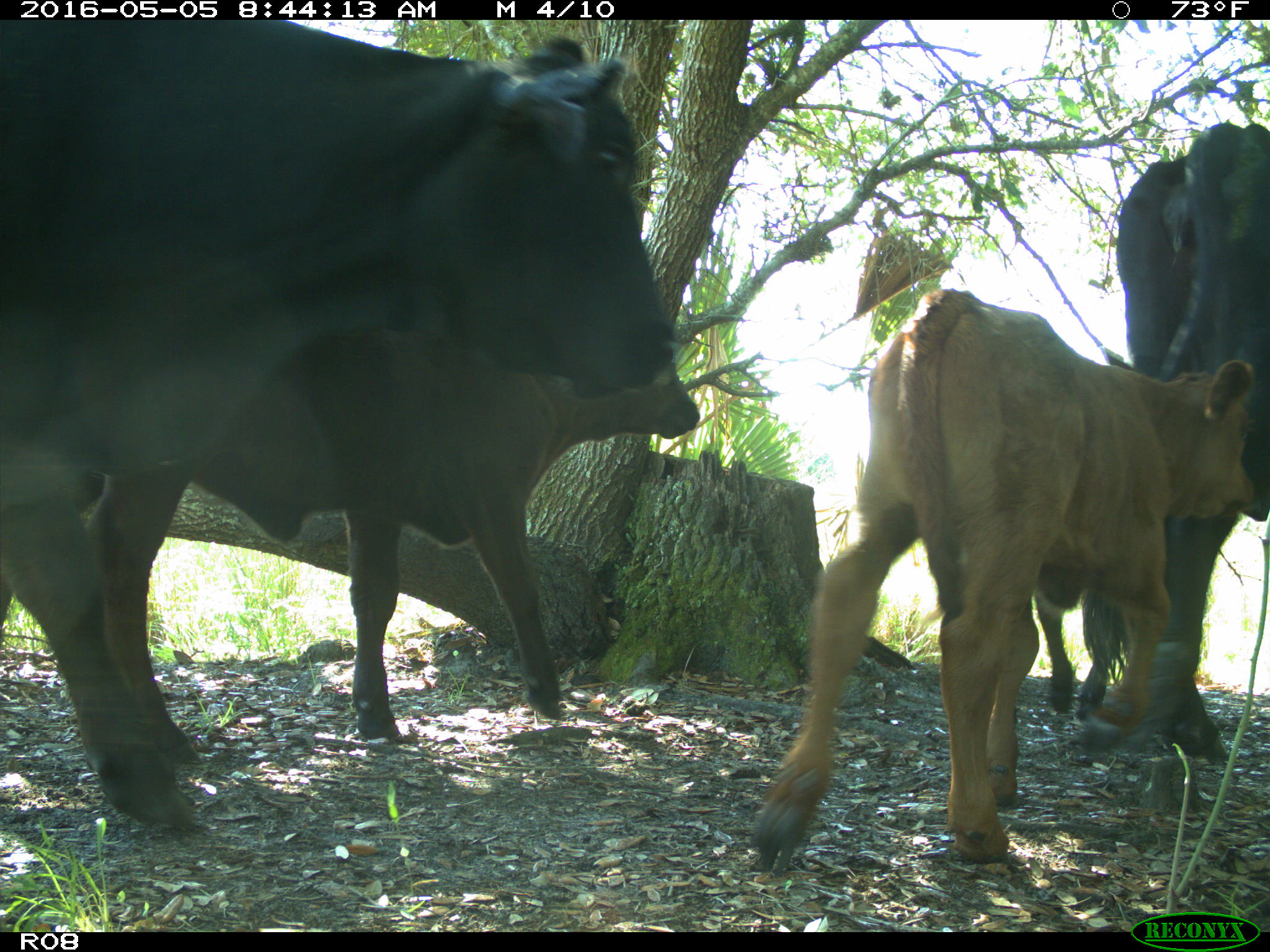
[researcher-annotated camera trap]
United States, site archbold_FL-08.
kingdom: Animalia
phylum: Chordata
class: Mammalia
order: Artiodactyla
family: Bovidae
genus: Bos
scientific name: Bos taurus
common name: domestic cow